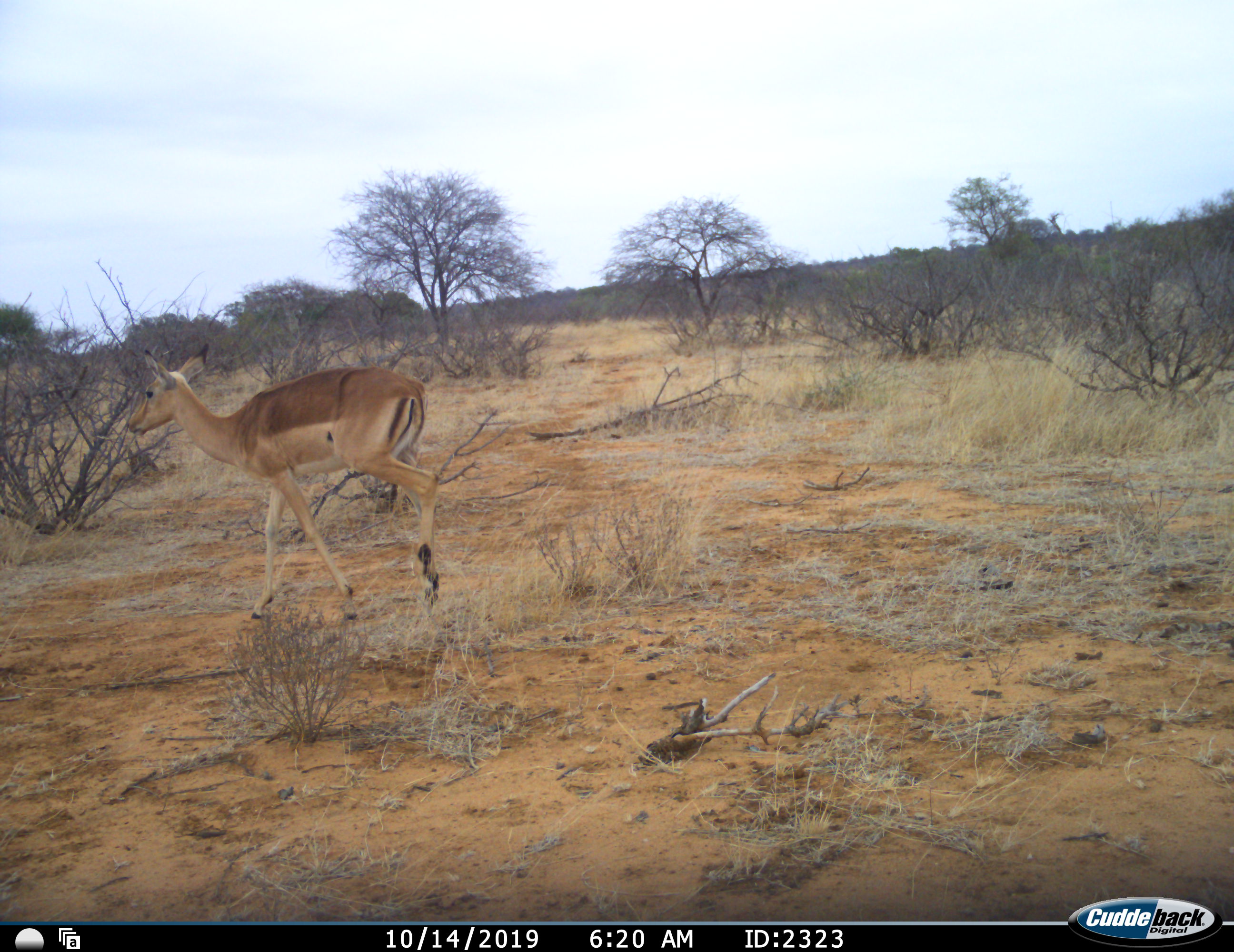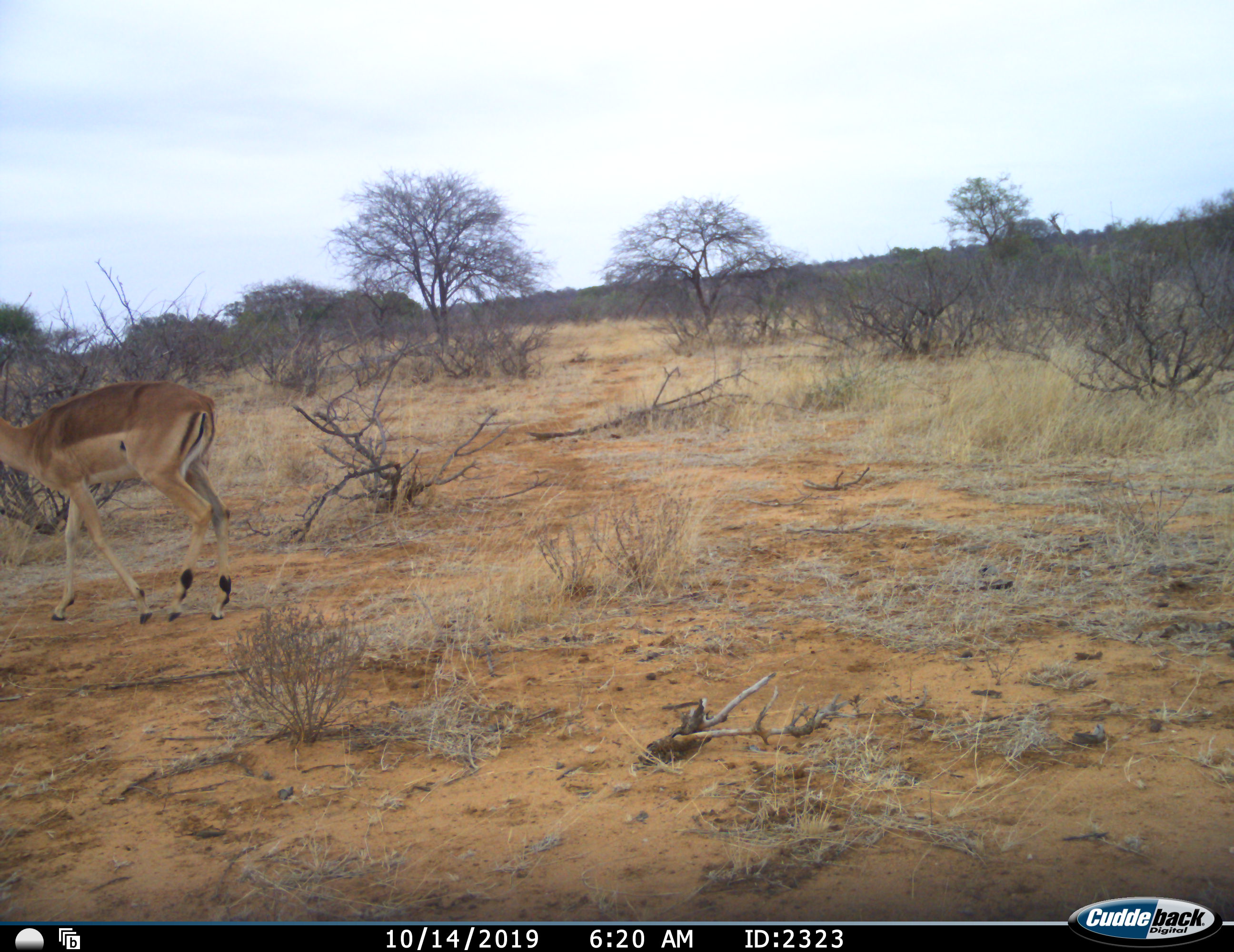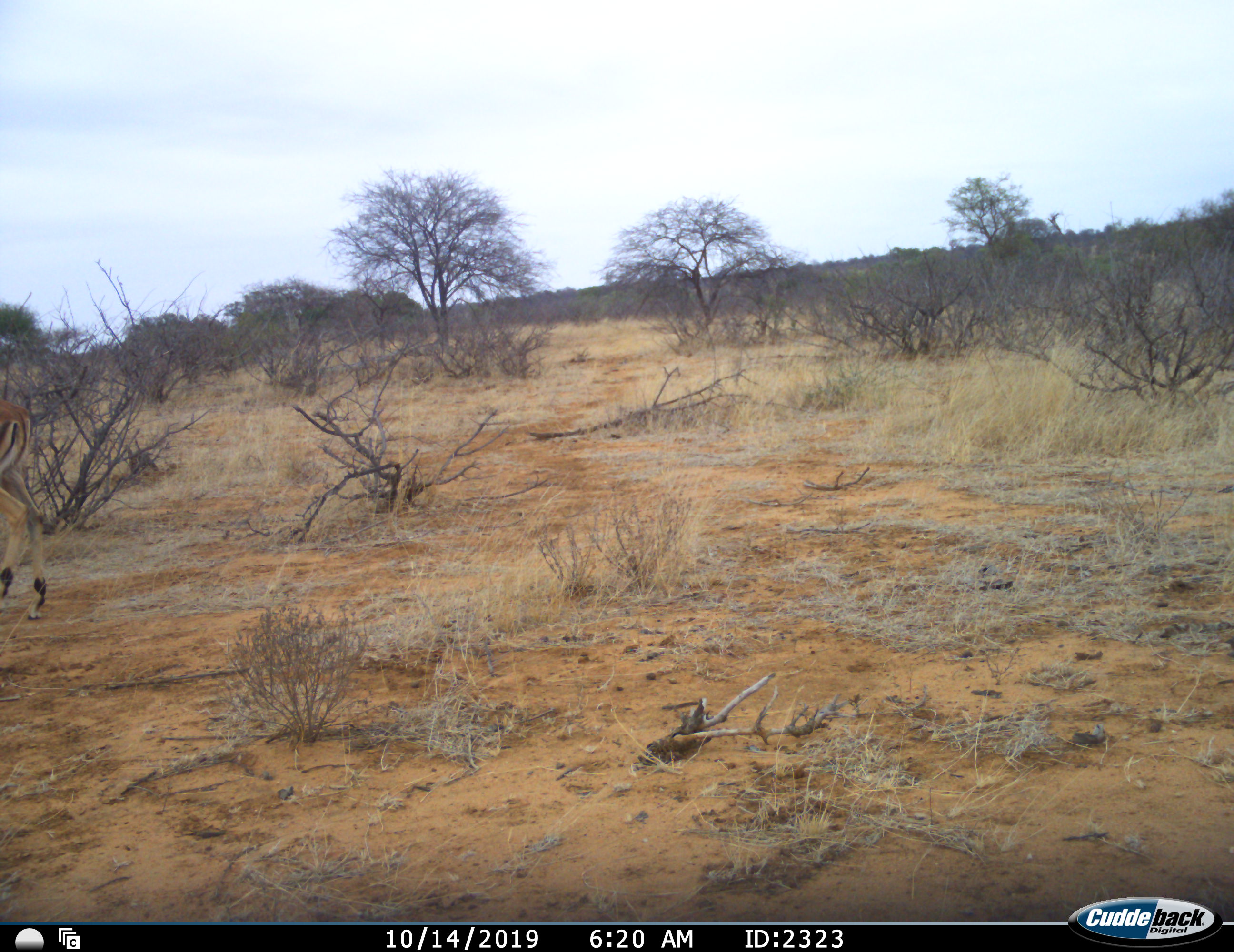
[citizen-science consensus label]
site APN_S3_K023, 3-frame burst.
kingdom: Animalia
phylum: Chordata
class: Mammalia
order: Artiodactyla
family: Bovidae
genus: Aepyceros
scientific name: Aepyceros melampus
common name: impala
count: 1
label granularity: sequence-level